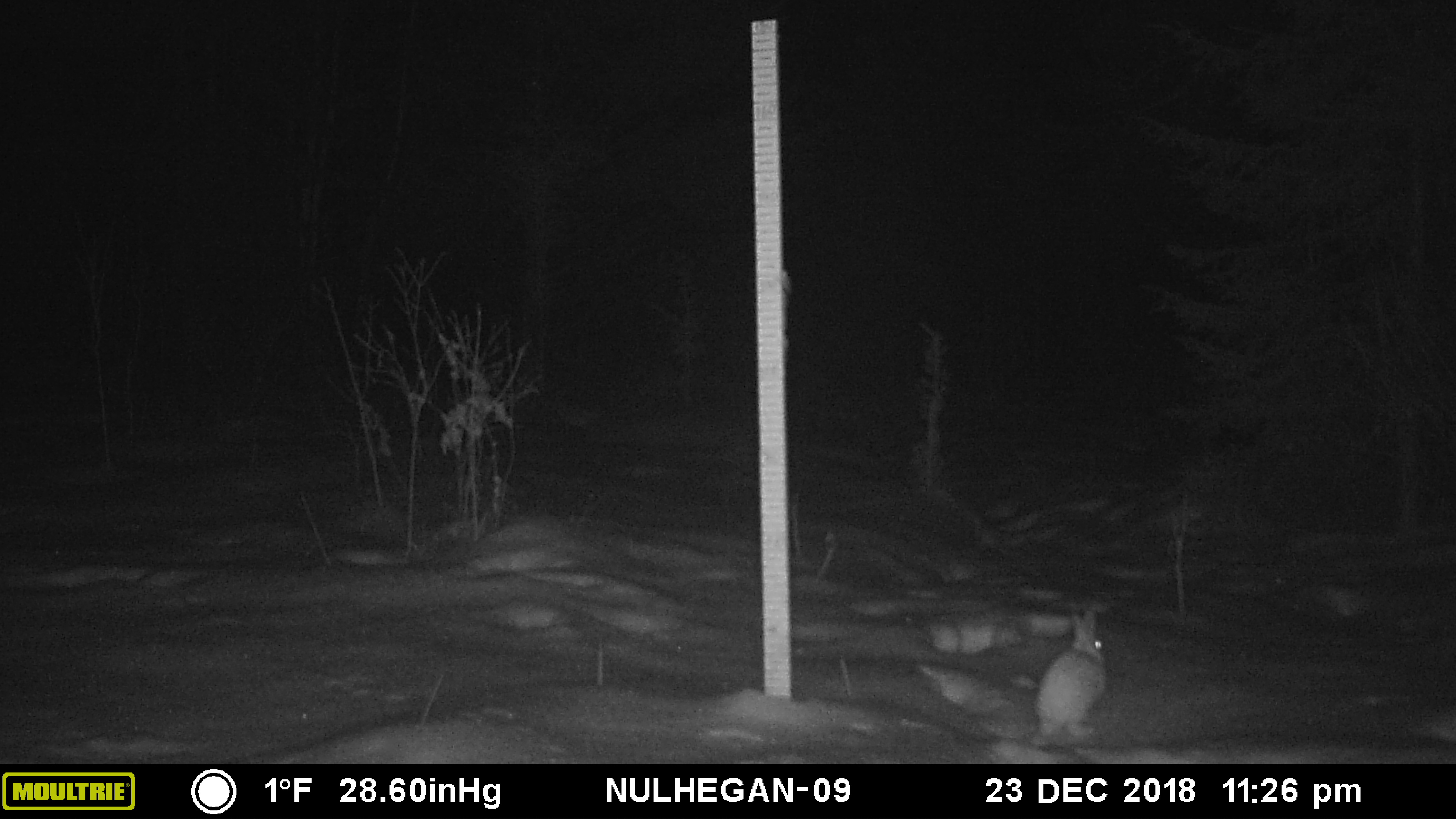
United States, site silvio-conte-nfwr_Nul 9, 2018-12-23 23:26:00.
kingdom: Animalia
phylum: Chordata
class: Mammalia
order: Lagomorpha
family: Leporidae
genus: Lepus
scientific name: Lepus americanus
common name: snowshoe hare